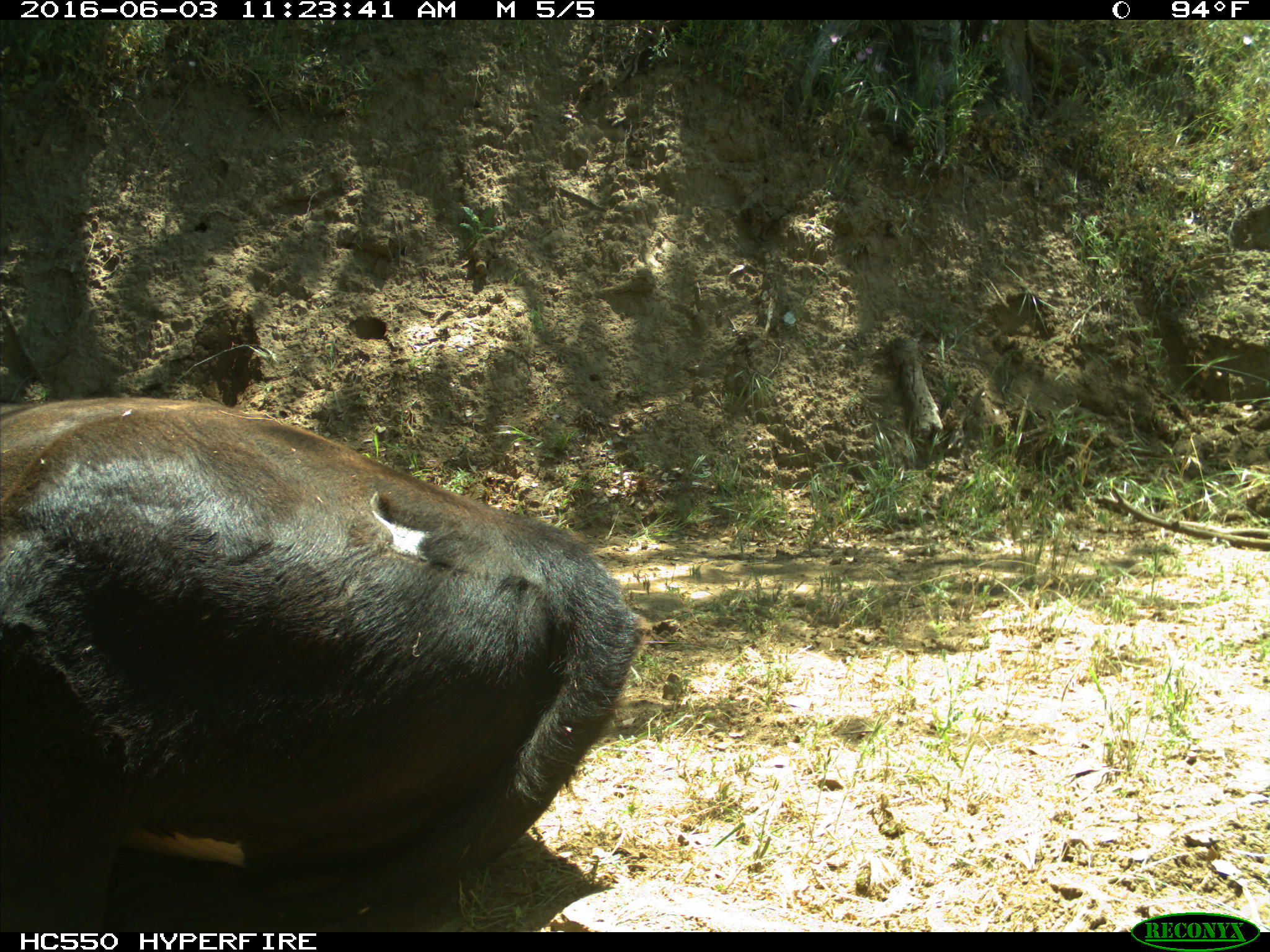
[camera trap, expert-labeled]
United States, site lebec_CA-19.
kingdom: Animalia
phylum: Chordata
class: Mammalia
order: Artiodactyla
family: Bovidae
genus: Bos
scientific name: Bos taurus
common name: domestic cow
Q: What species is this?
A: Bos taurus (domestic cow).